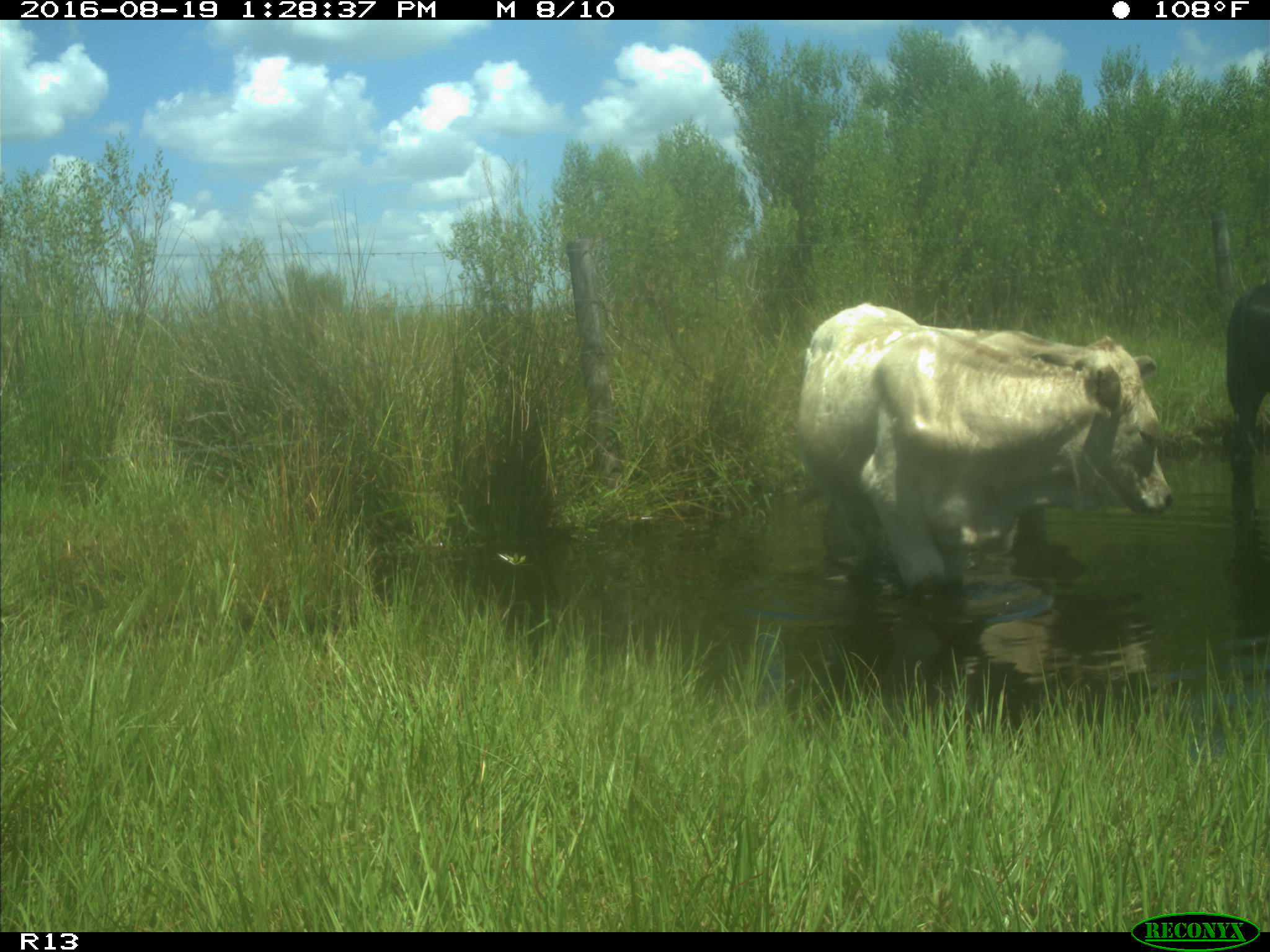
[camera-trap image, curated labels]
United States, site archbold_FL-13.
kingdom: Animalia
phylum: Chordata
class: Mammalia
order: Artiodactyla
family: Bovidae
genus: Bos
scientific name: Bos taurus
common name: domestic cow